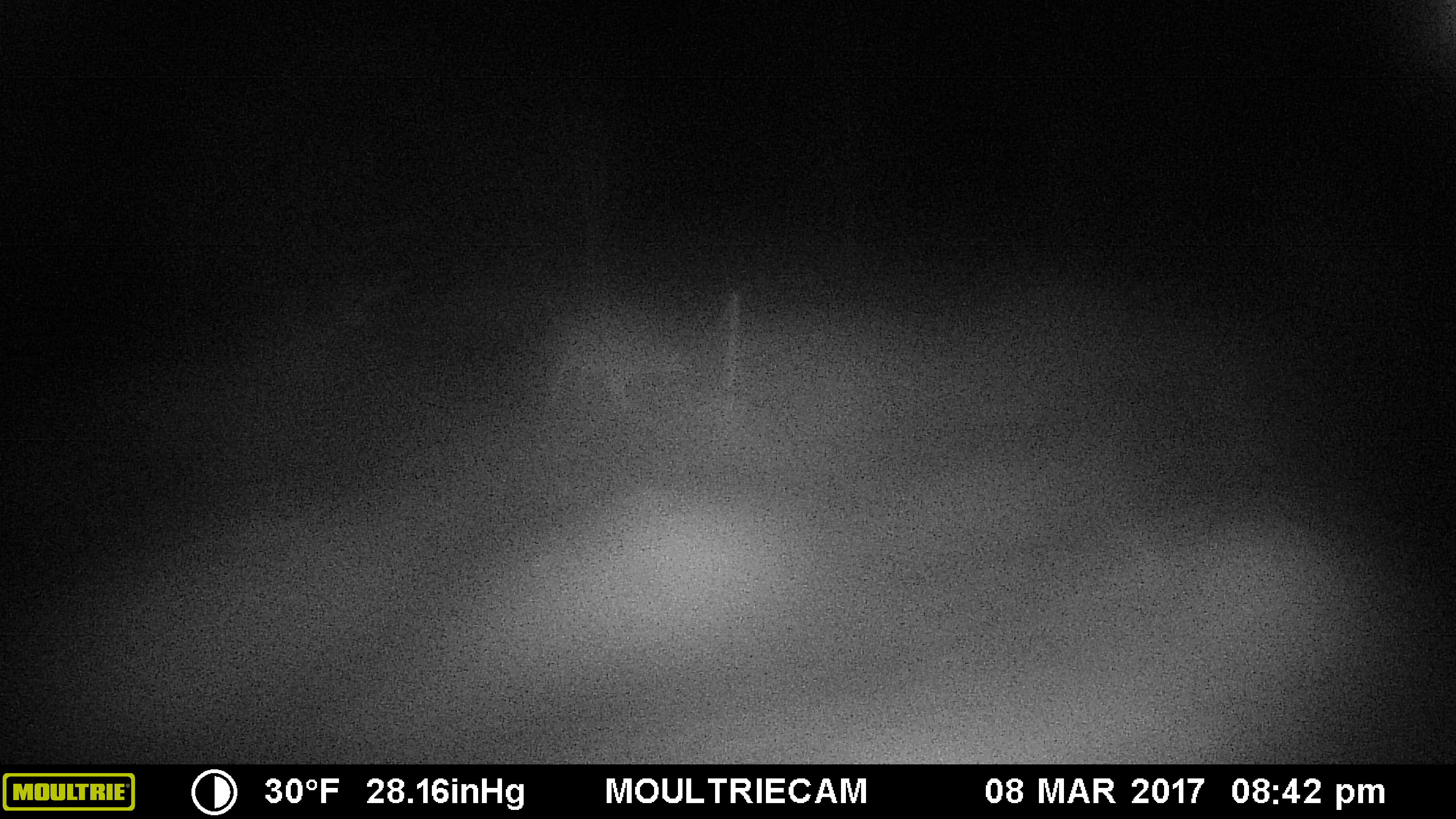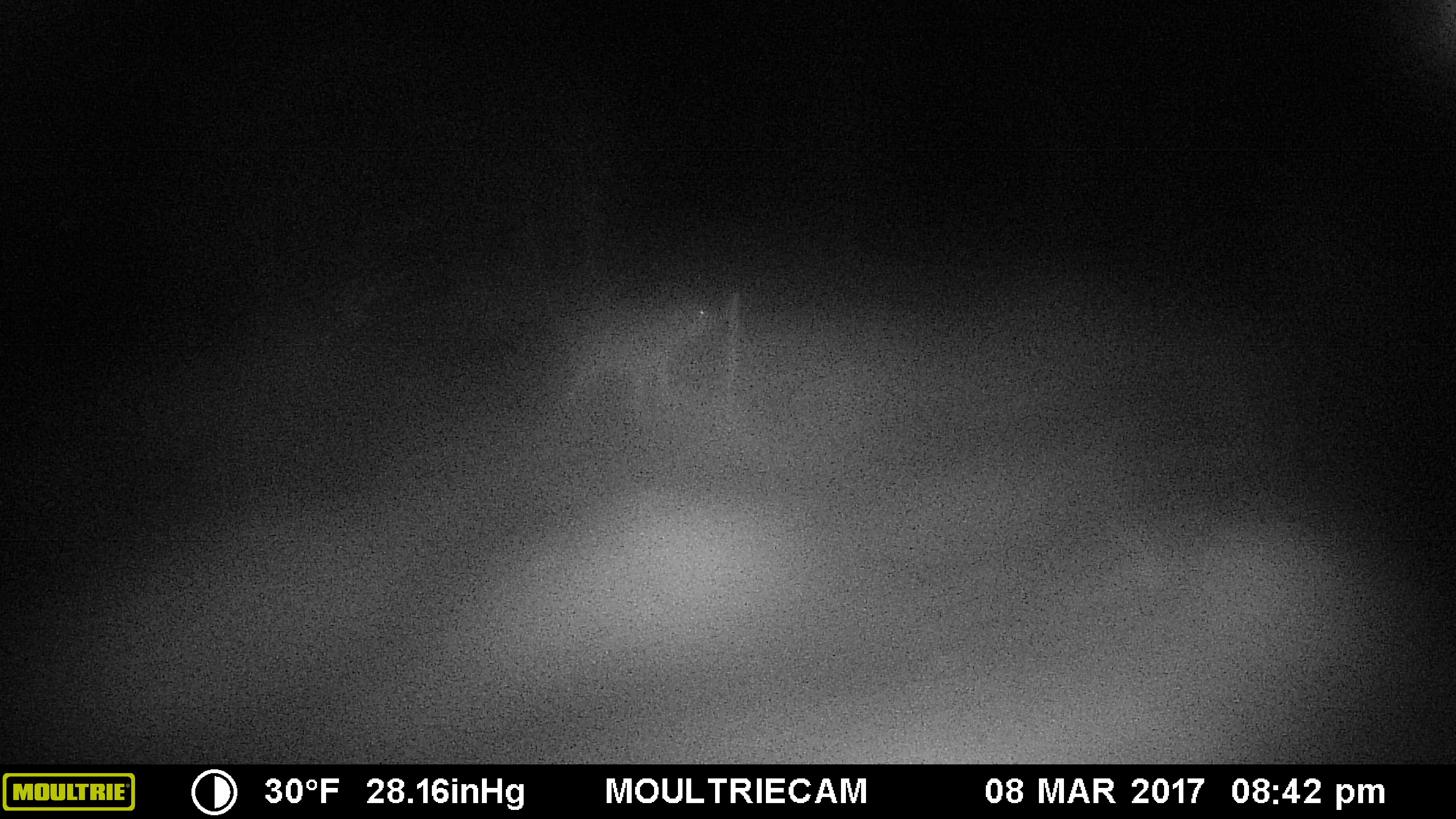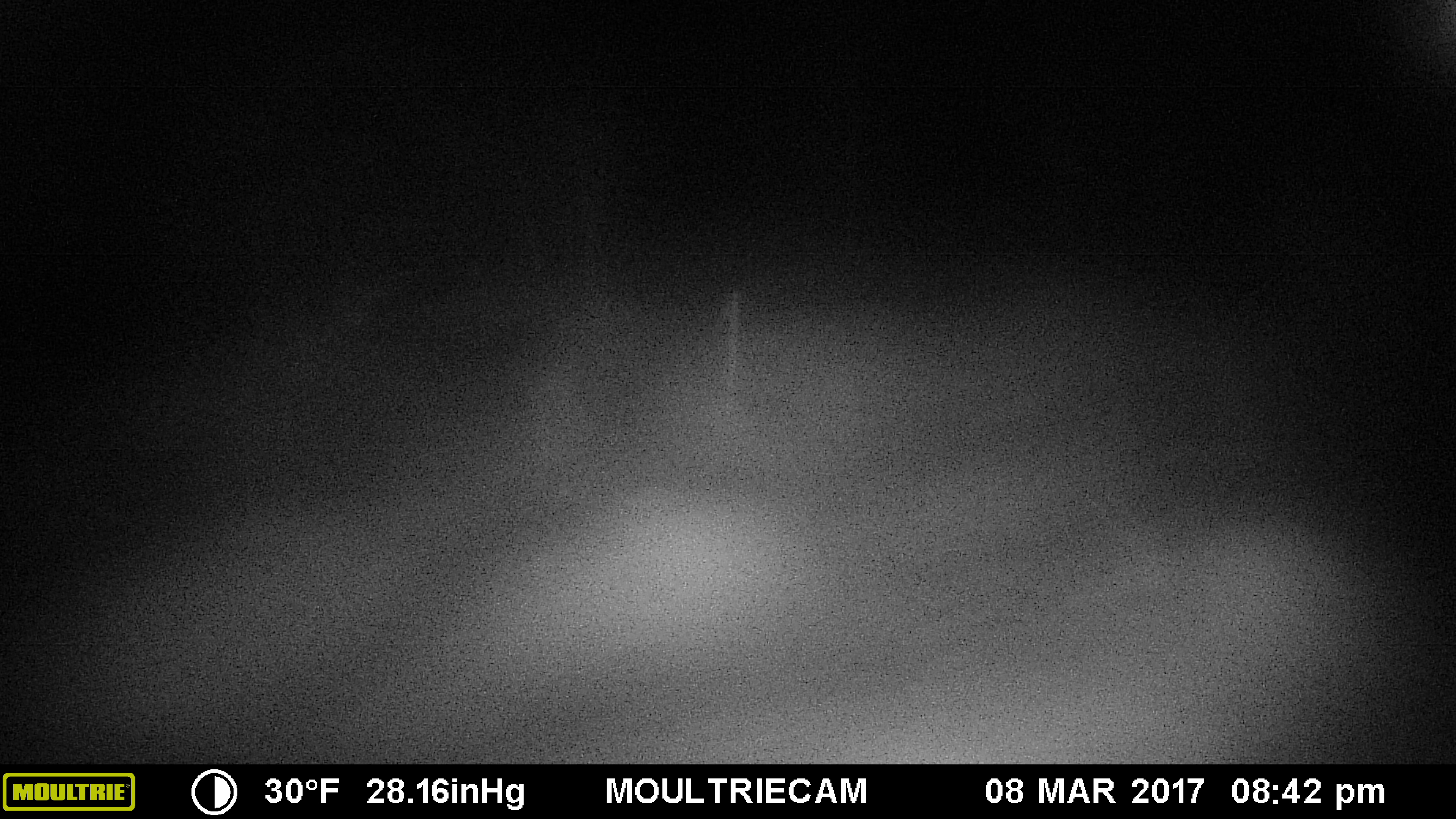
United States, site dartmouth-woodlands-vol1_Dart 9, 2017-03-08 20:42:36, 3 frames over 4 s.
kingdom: Animalia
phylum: Chordata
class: Mammalia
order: Carnivora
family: Canidae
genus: Canis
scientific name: Canis latrans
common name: coyote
Coyote (Canis latrans).